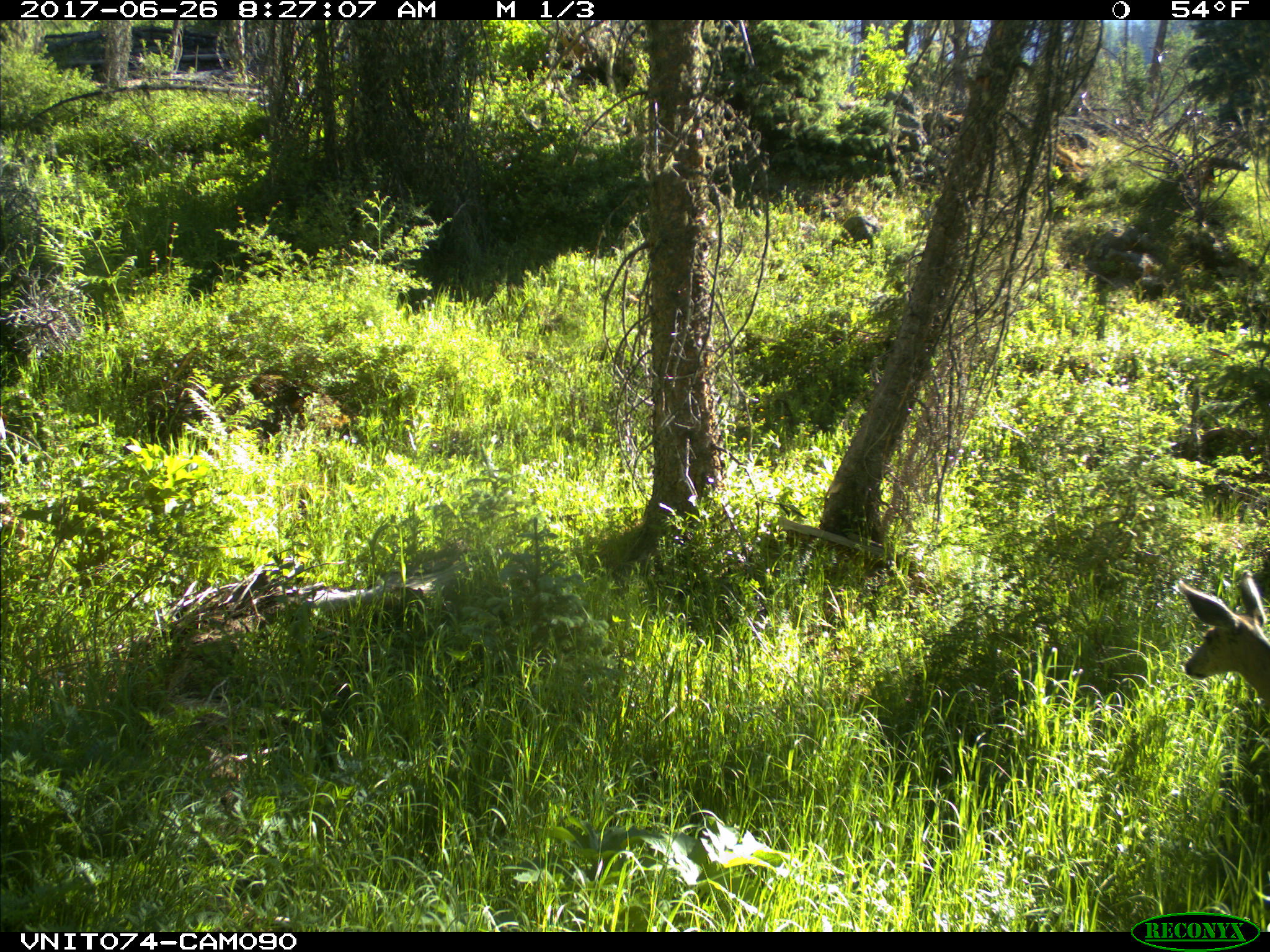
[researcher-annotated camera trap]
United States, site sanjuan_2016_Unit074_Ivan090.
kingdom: Animalia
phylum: Chordata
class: Mammalia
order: Artiodactyla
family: Cervidae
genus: Odocoileus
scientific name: Odocoileus hemionus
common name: mule deer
Odocoileus hemionus (mule deer).